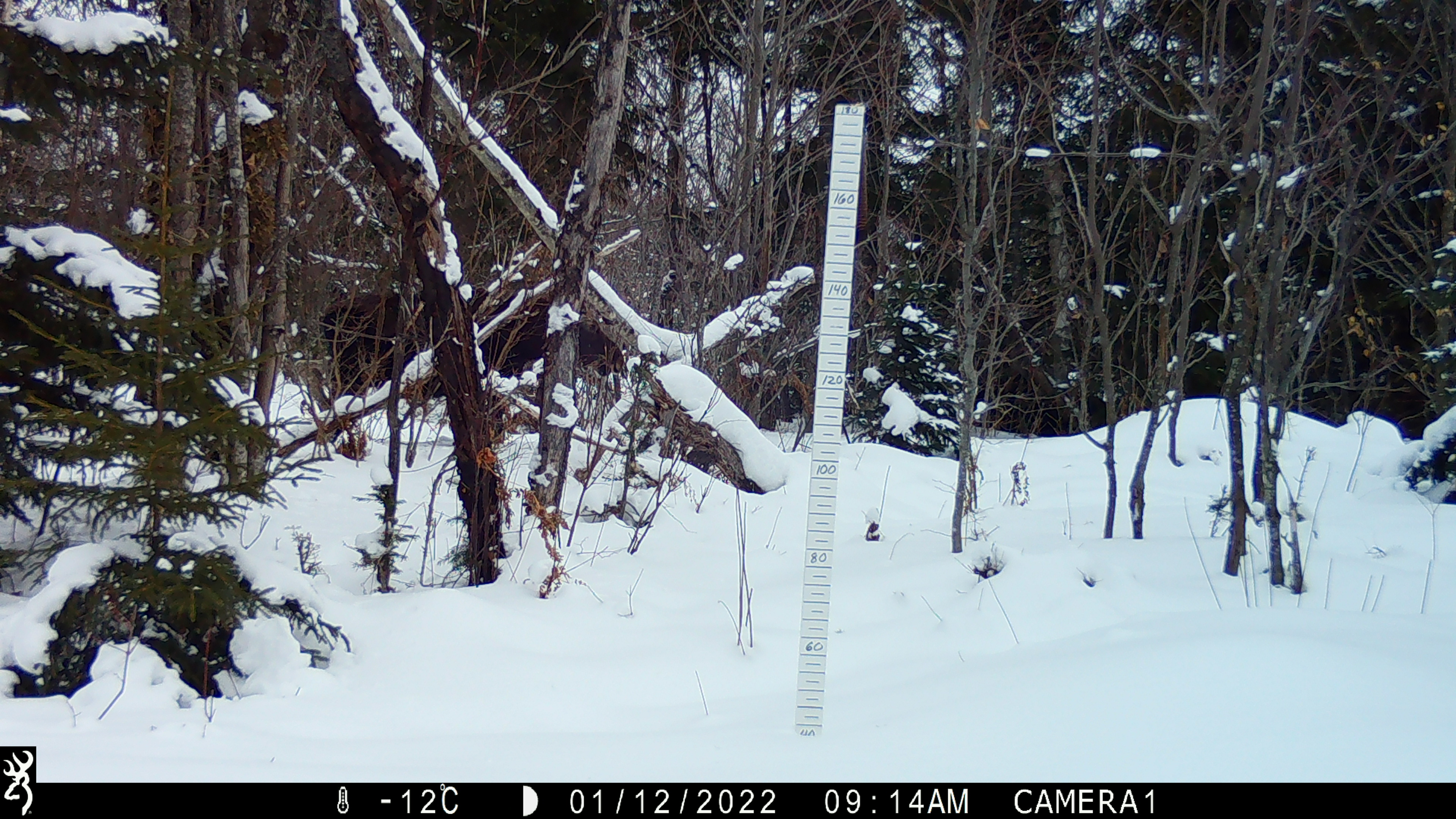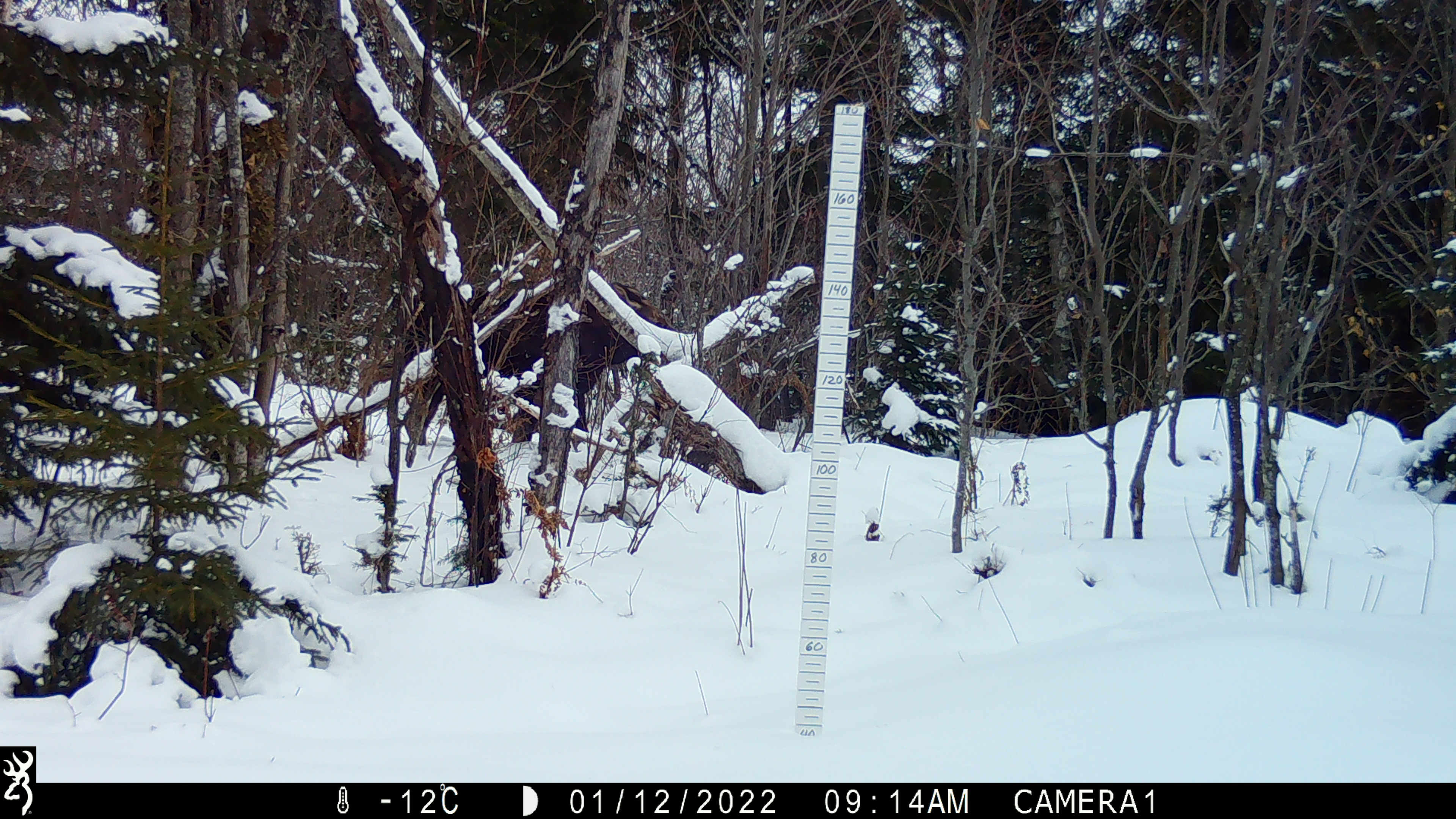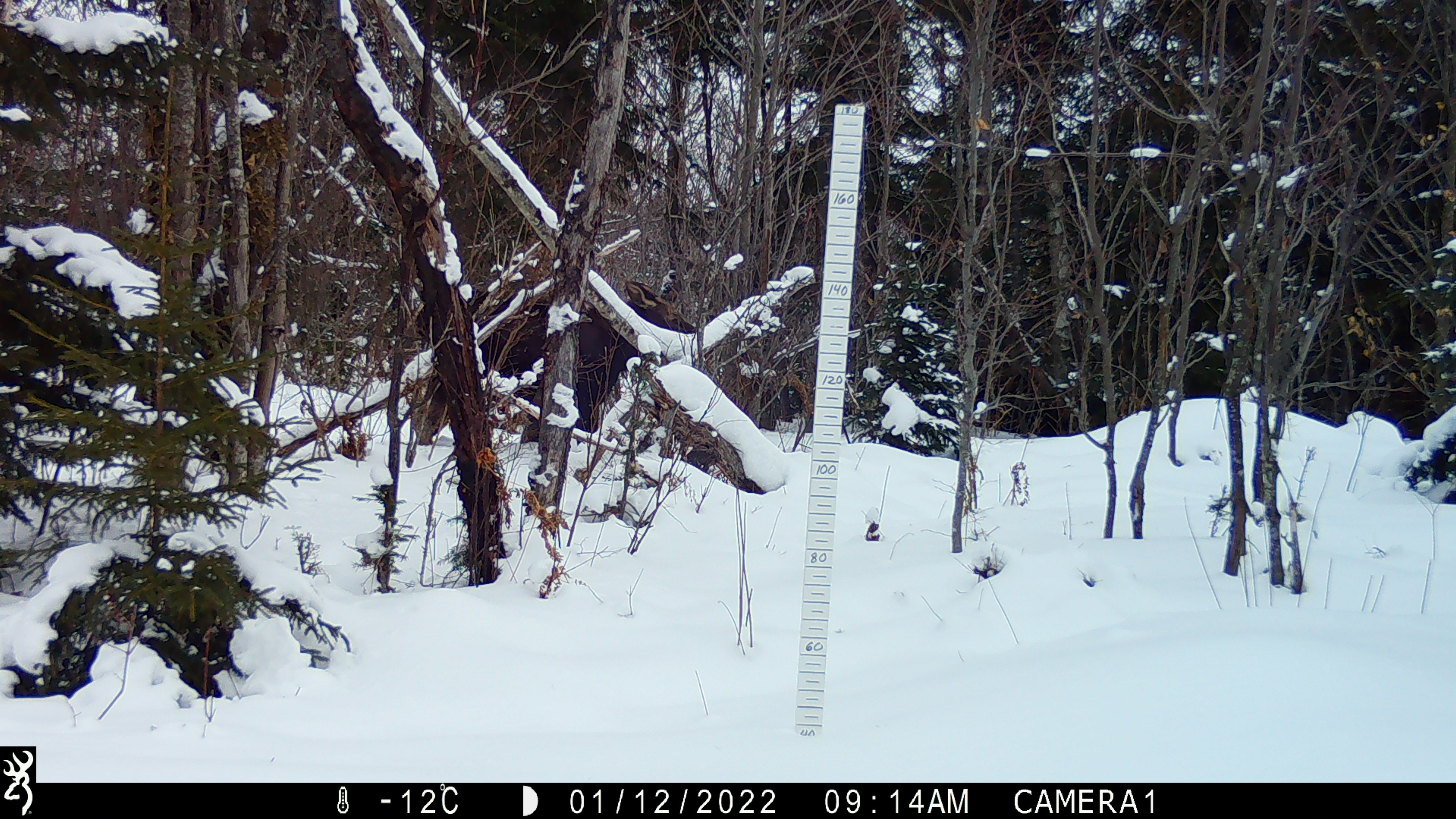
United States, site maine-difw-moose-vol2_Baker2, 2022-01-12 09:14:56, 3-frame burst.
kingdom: Animalia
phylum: Chordata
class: Mammalia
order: Artiodactyla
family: Cervidae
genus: Alces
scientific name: Alces alces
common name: moose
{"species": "moose (Alces alces)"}